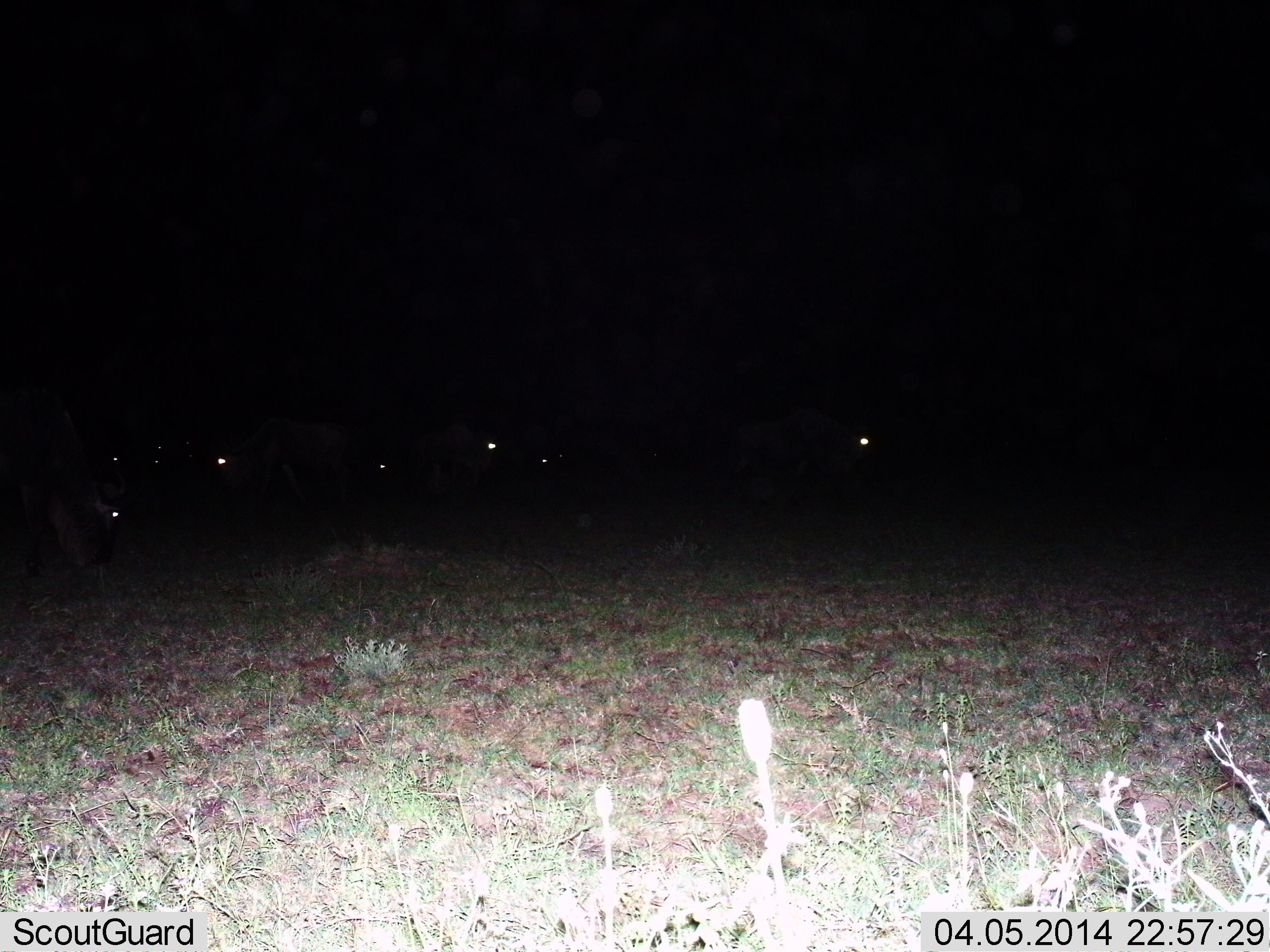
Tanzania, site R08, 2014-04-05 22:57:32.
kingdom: Animalia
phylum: Chordata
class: Mammalia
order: Artiodactyla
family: Bovidae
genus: Connochaetes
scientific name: Connochaetes taurinus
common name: blue wildebeest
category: wildebeest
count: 8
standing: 44%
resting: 0%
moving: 11%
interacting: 0%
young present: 0%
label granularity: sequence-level